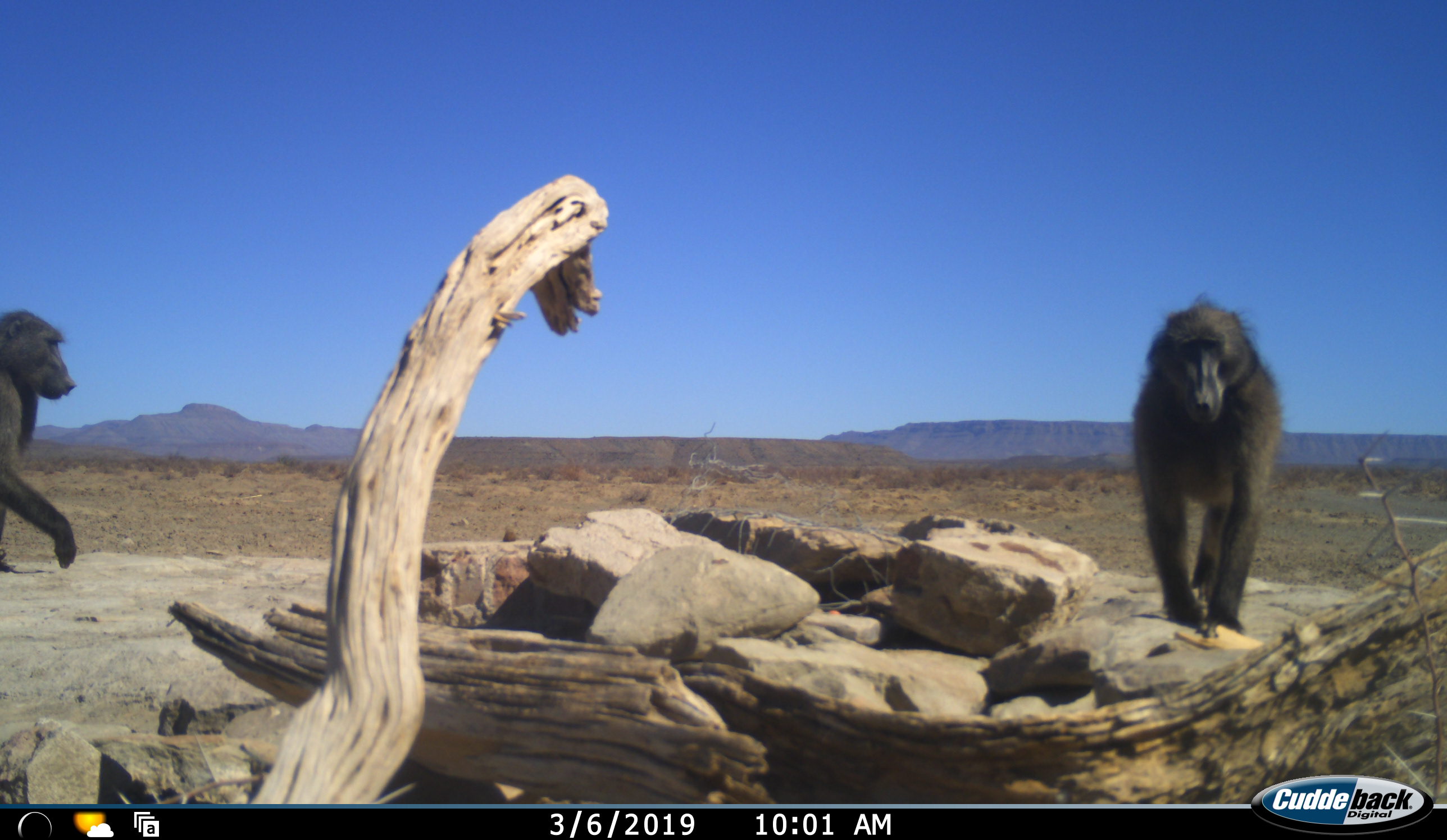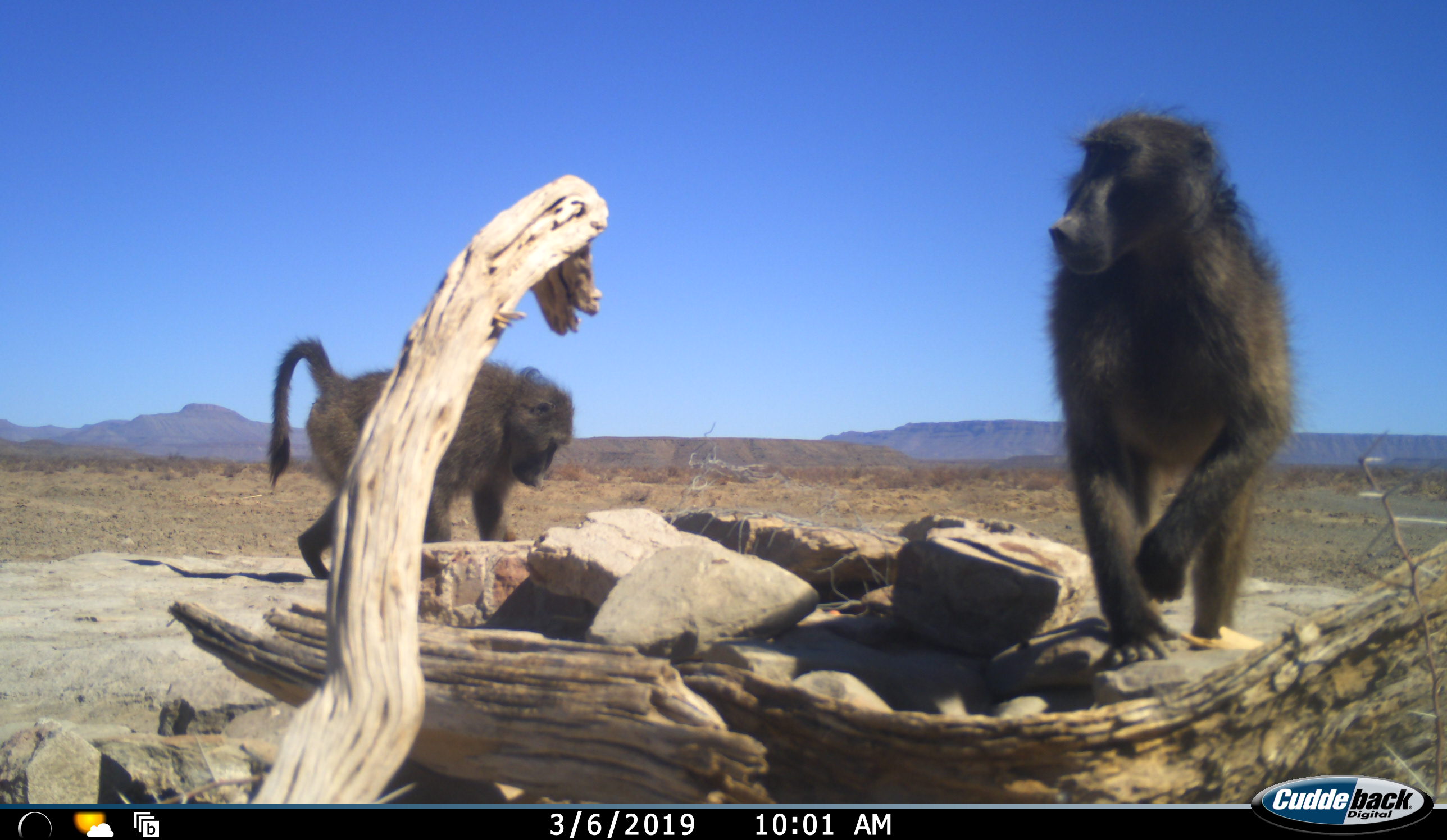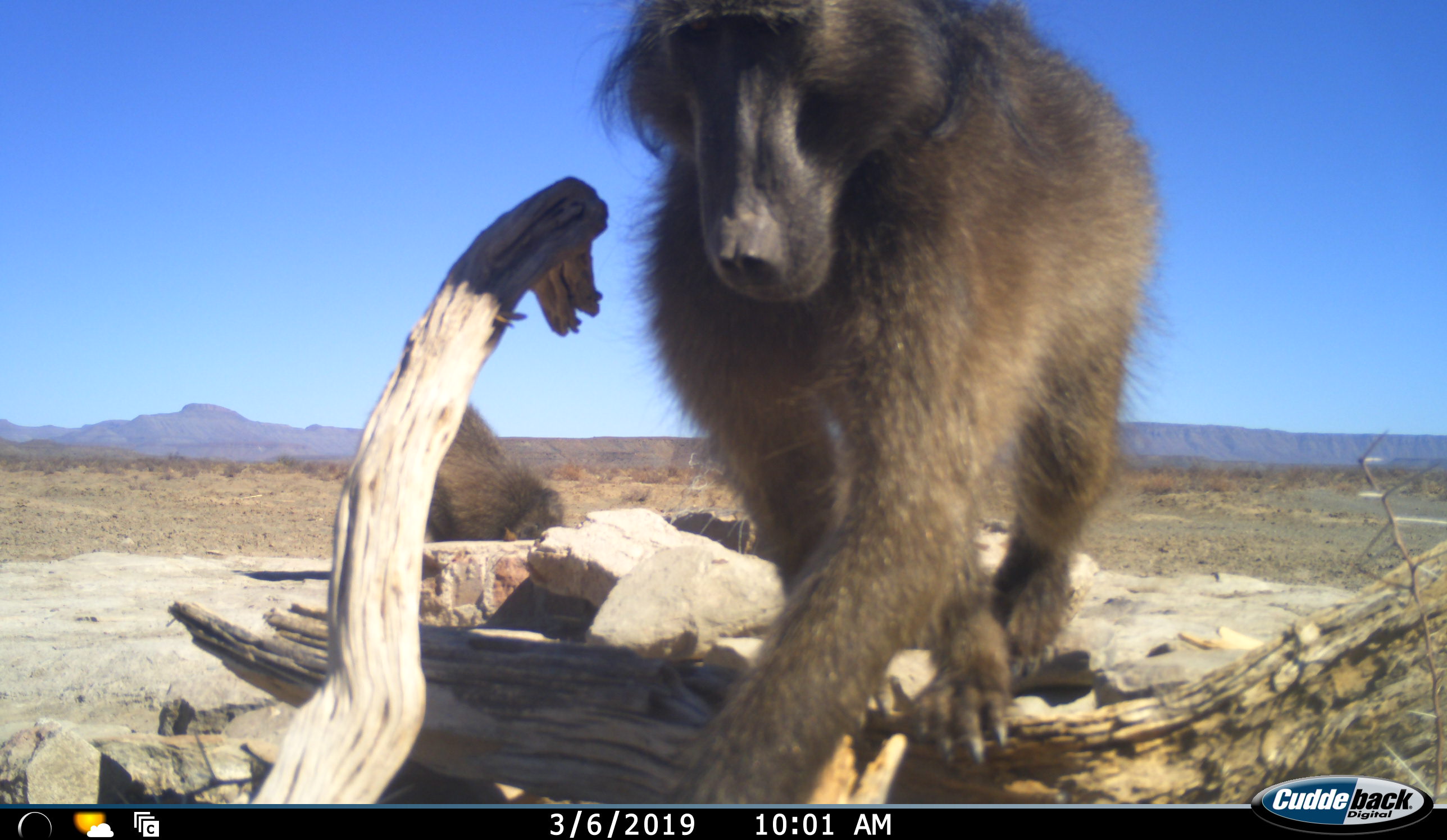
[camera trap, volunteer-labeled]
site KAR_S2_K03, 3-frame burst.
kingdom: Animalia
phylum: Chordata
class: Mammalia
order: Primates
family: Cercopithecidae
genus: Papio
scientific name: Papio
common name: baboon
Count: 2.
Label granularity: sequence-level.